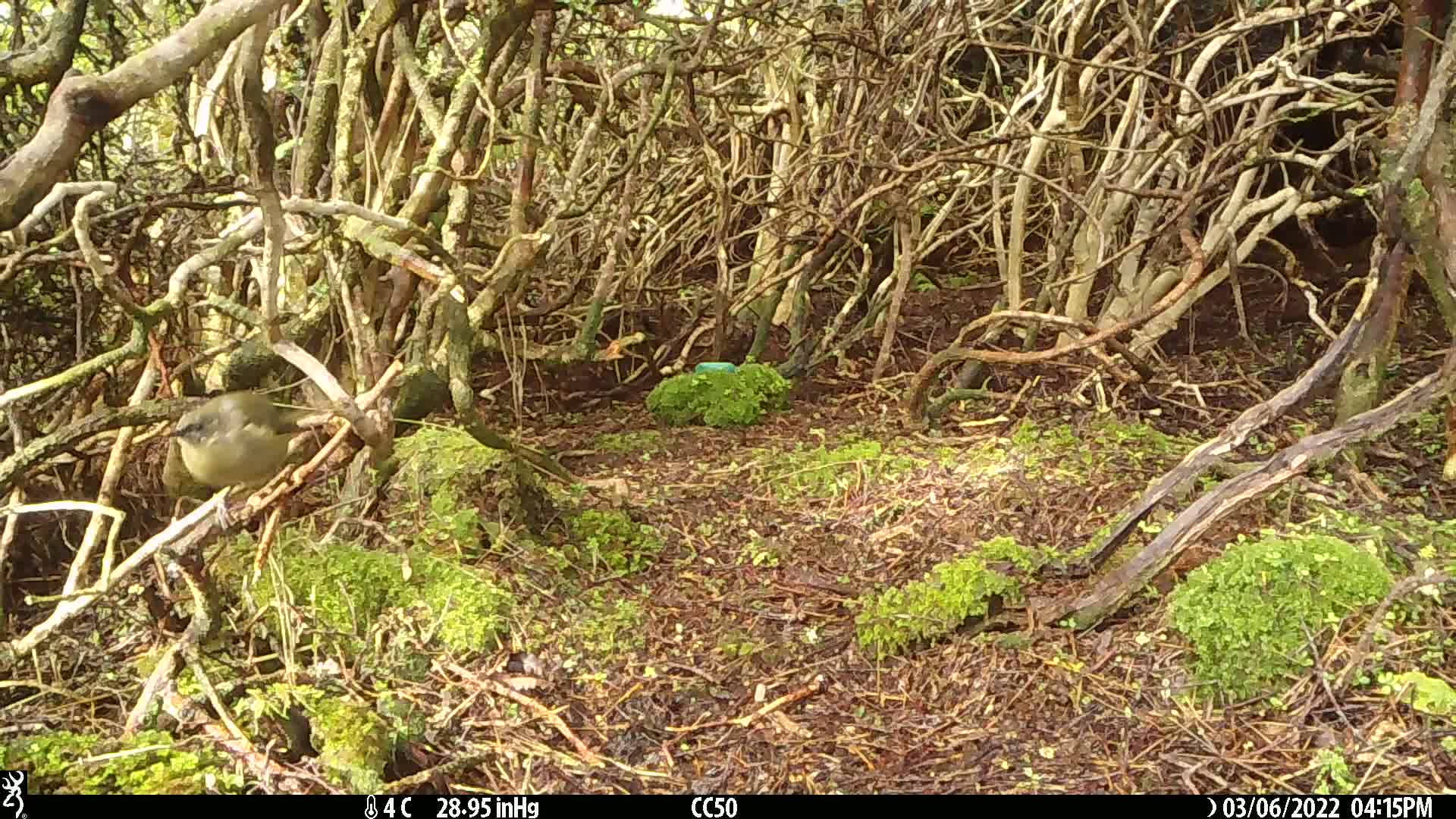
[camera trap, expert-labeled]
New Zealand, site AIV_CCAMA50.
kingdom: Animalia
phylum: Chordata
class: Aves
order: Passeriformes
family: Meliphagidae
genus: Anthornis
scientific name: Anthornis melanura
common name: new zealand bellbird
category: bellbird